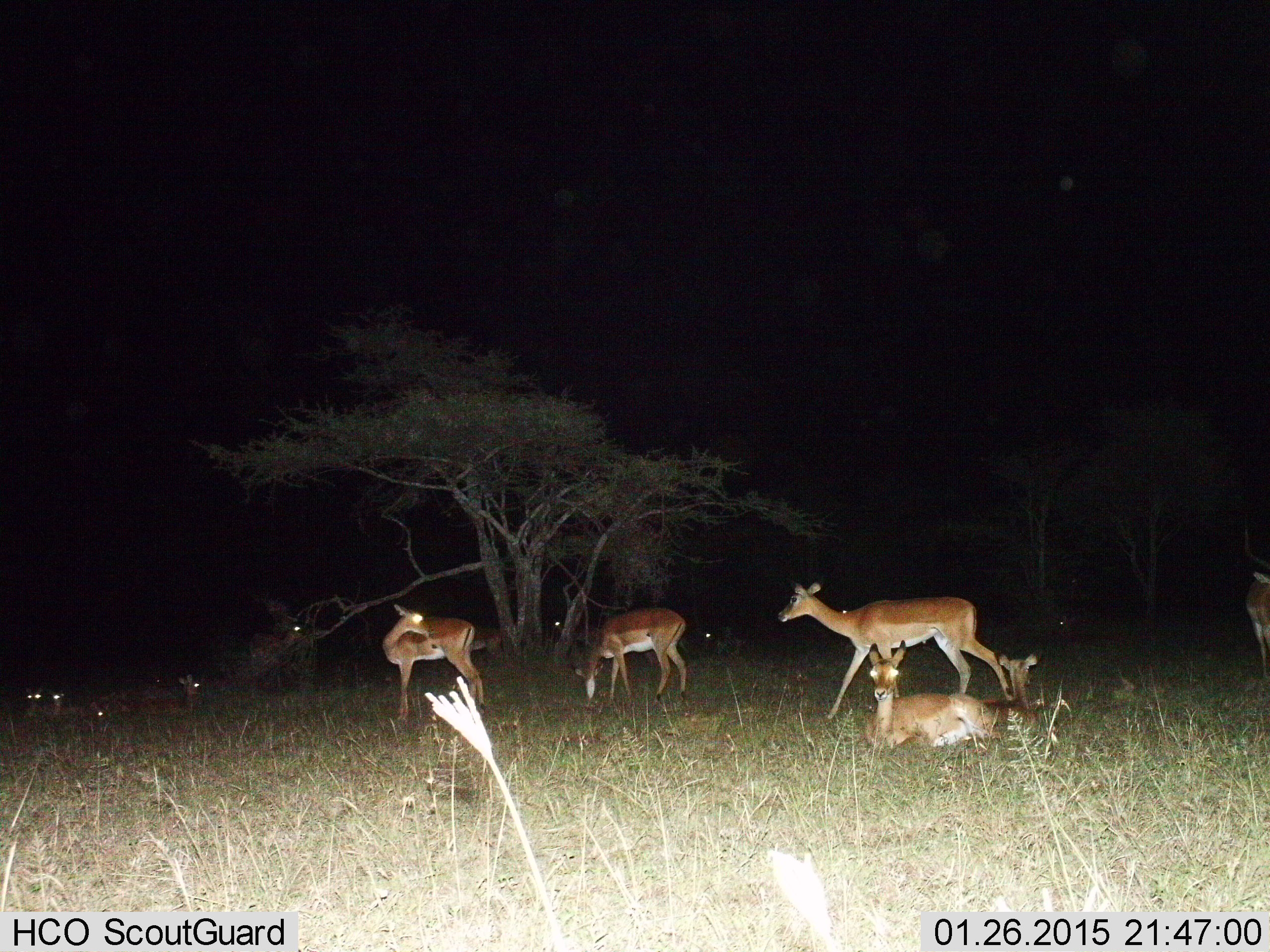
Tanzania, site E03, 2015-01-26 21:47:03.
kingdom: Animalia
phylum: Chordata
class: Mammalia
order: Artiodactyla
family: Bovidae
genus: Aepyceros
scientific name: Aepyceros melampus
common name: impala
Impala (Aepyceros melampus), count 11-50. Behavior (volunteer vote fractions): standing 90%, resting 100%, moving 60%, interacting 0%. Young present (vote fraction): 20%. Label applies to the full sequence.